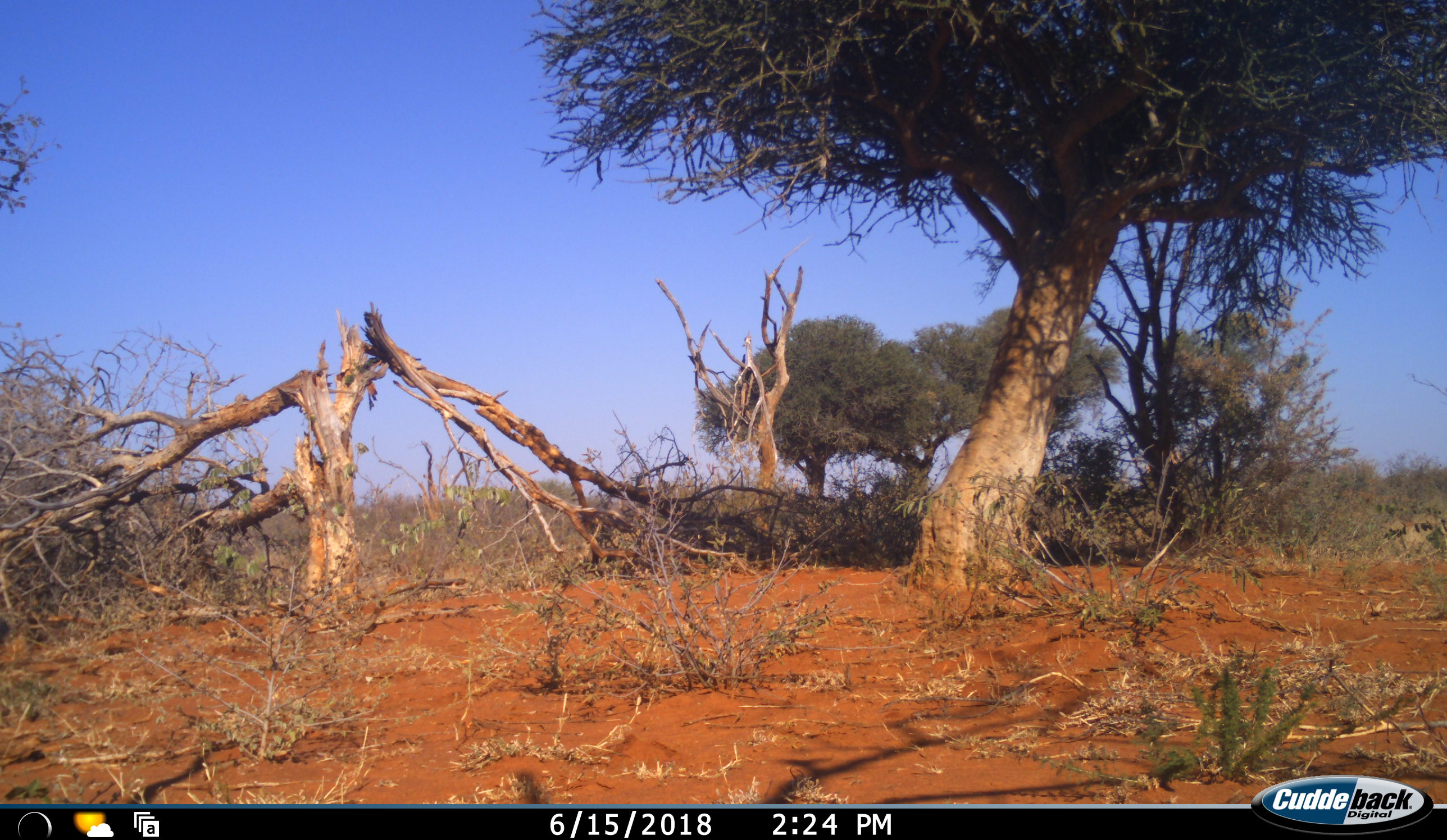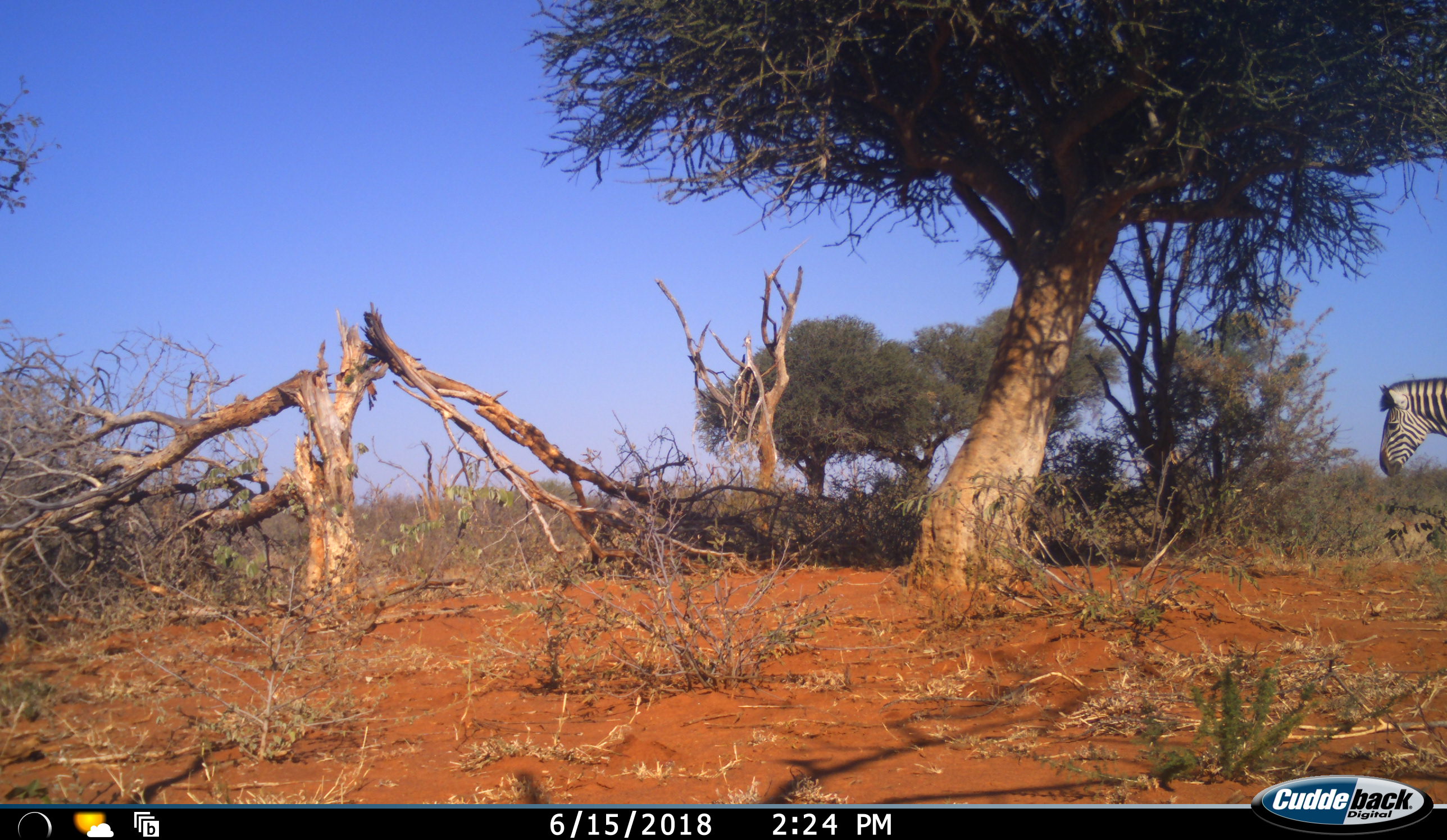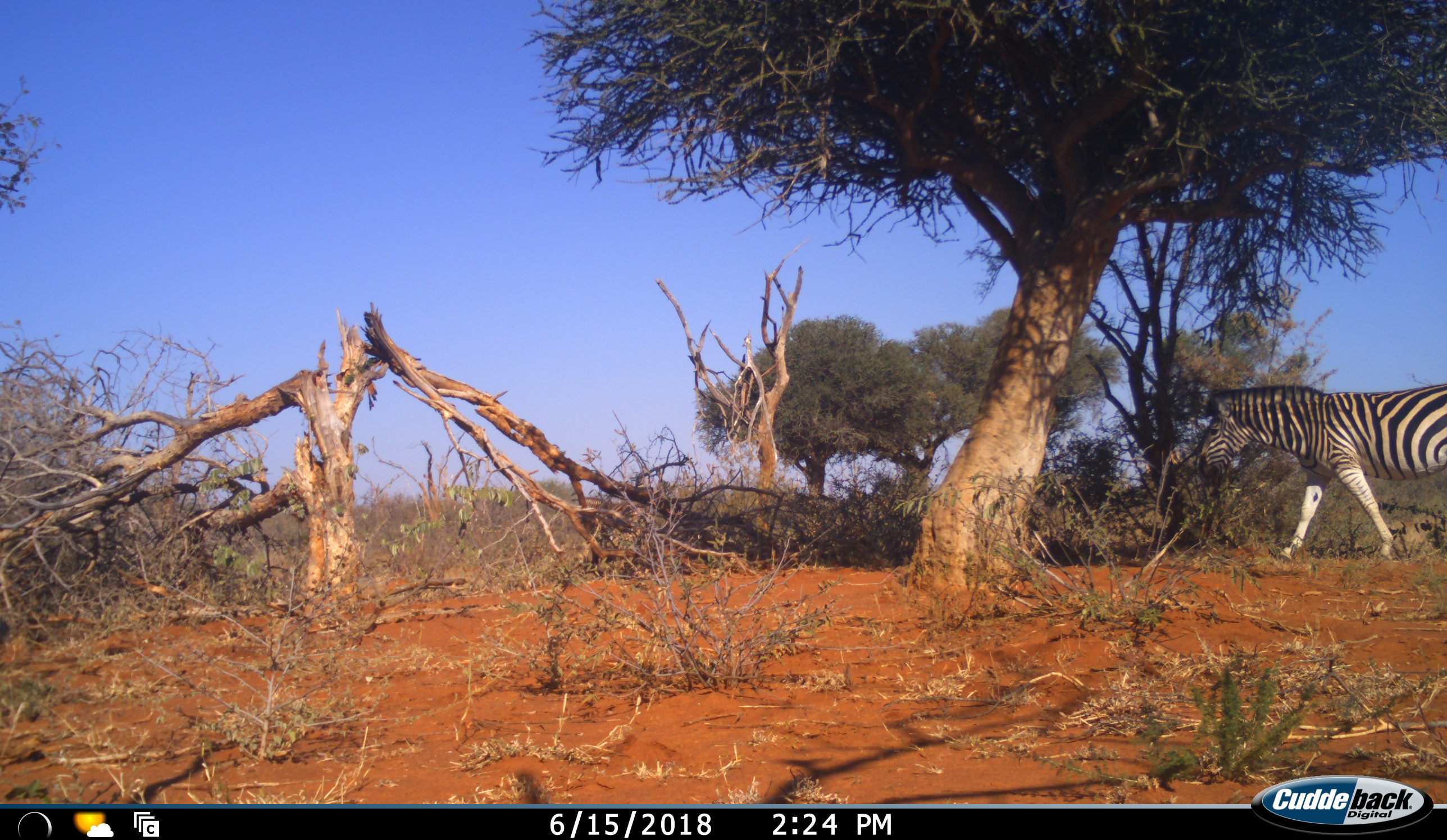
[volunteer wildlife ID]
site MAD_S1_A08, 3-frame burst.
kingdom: Animalia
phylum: Chordata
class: Mammalia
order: Perissodactyla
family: Equidae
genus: Equus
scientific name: Equus quagga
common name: plains zebra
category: zebraplains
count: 2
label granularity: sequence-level